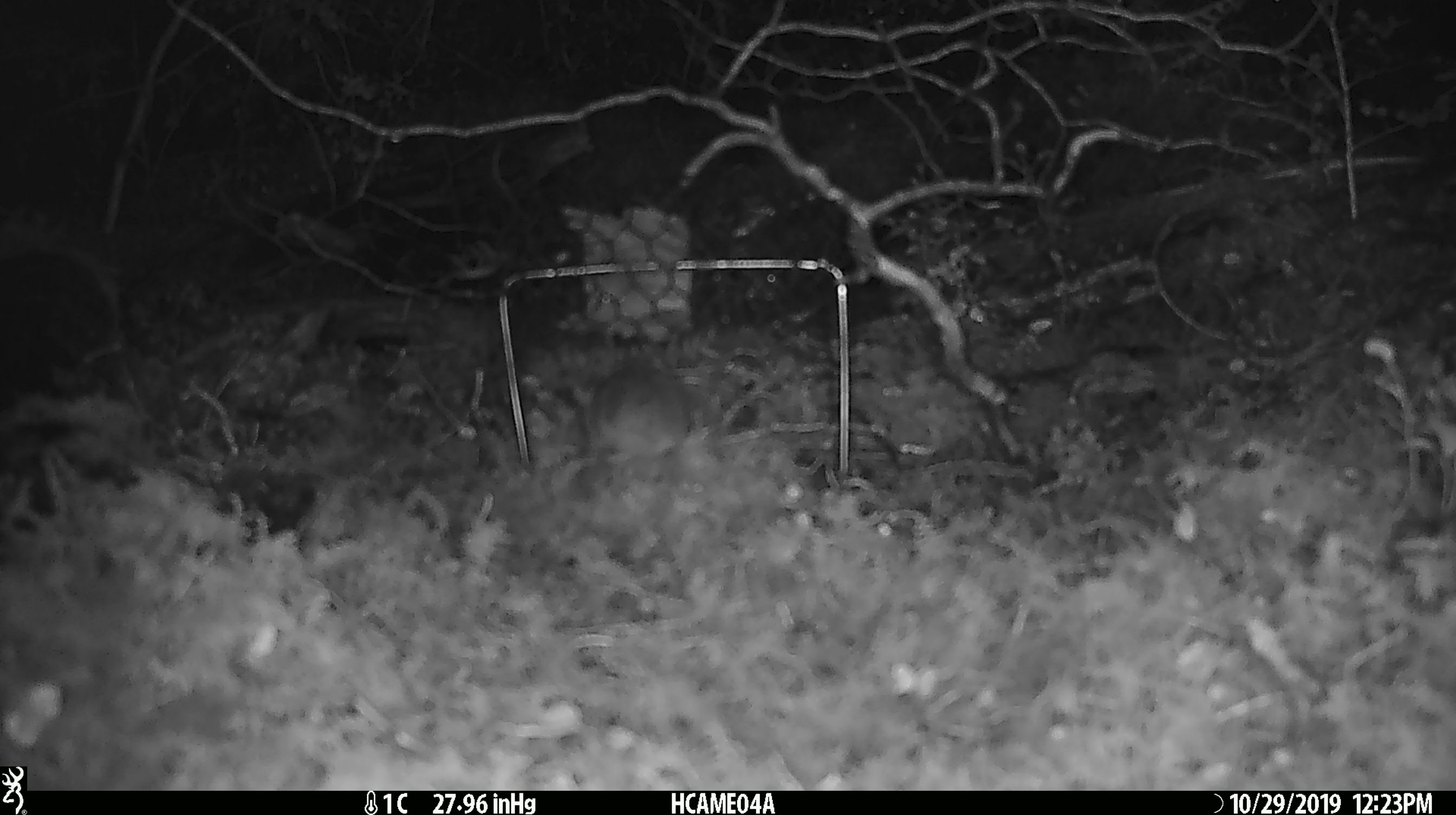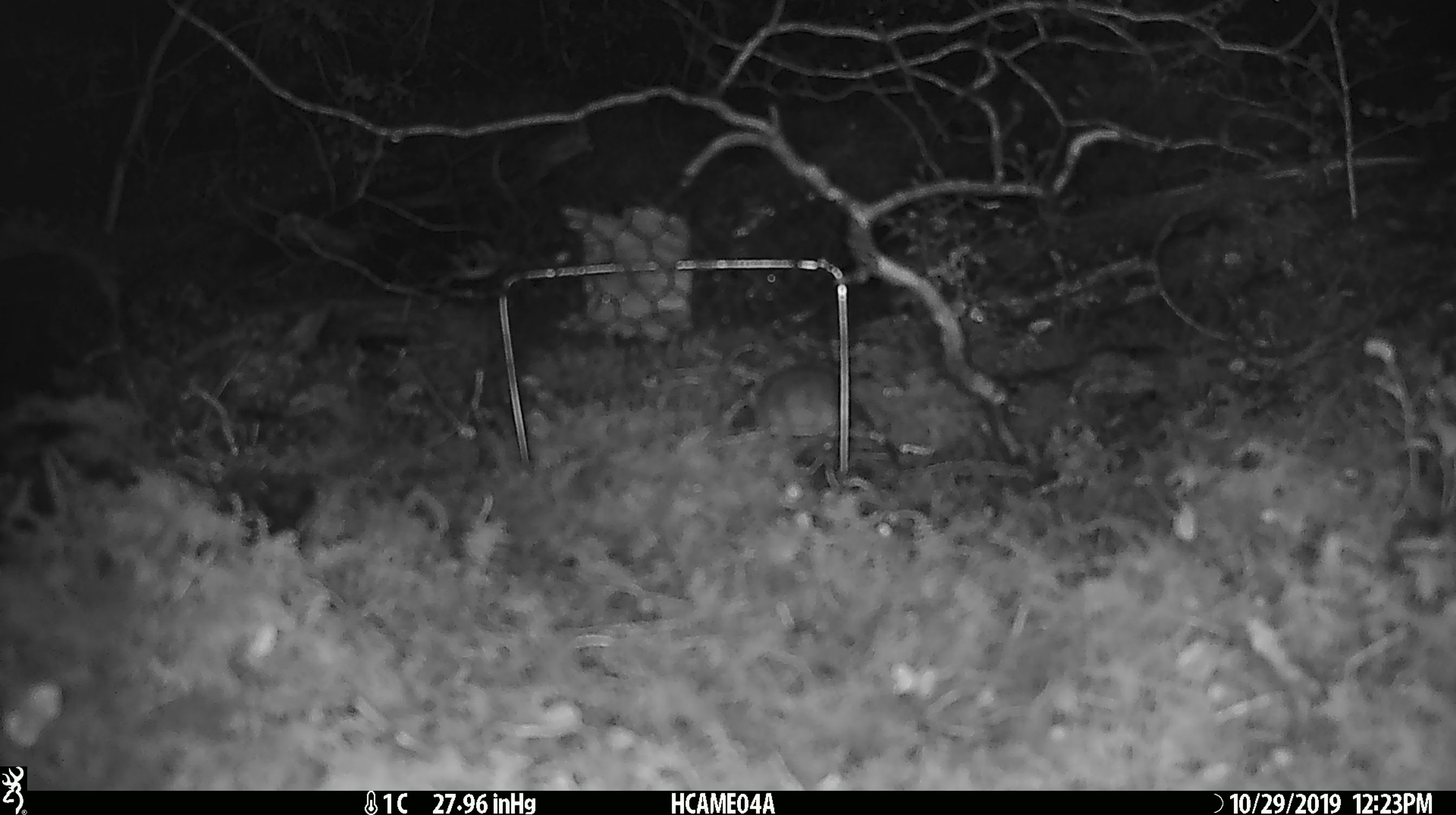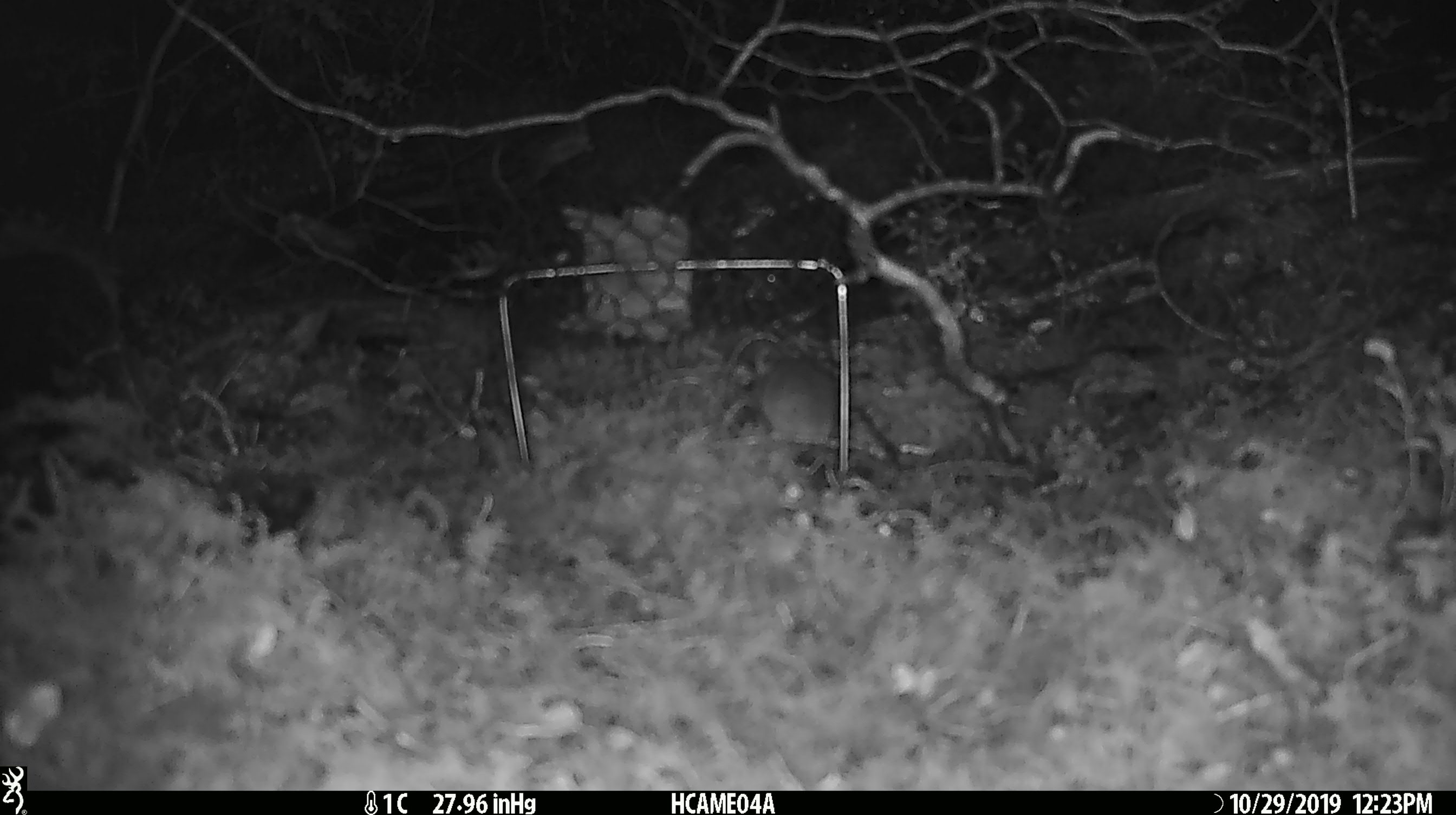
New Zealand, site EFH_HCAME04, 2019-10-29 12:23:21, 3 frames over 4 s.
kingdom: Animalia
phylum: Chordata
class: Mammalia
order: Rodentia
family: Muridae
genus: Mus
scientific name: Mus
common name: mouse